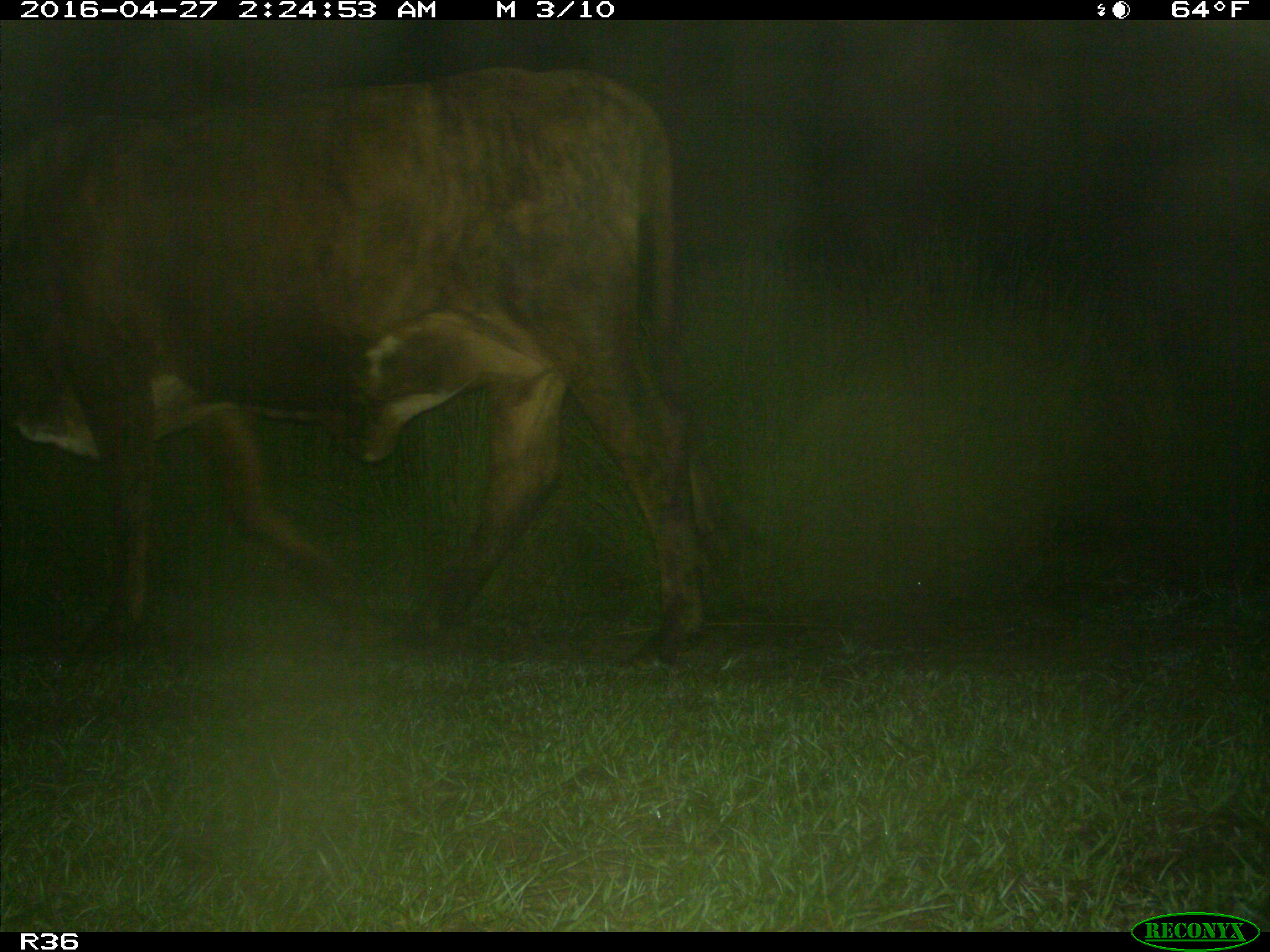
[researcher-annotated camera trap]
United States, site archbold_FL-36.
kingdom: Animalia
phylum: Chordata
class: Mammalia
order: Artiodactyla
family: Bovidae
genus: Bos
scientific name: Bos taurus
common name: domestic cow